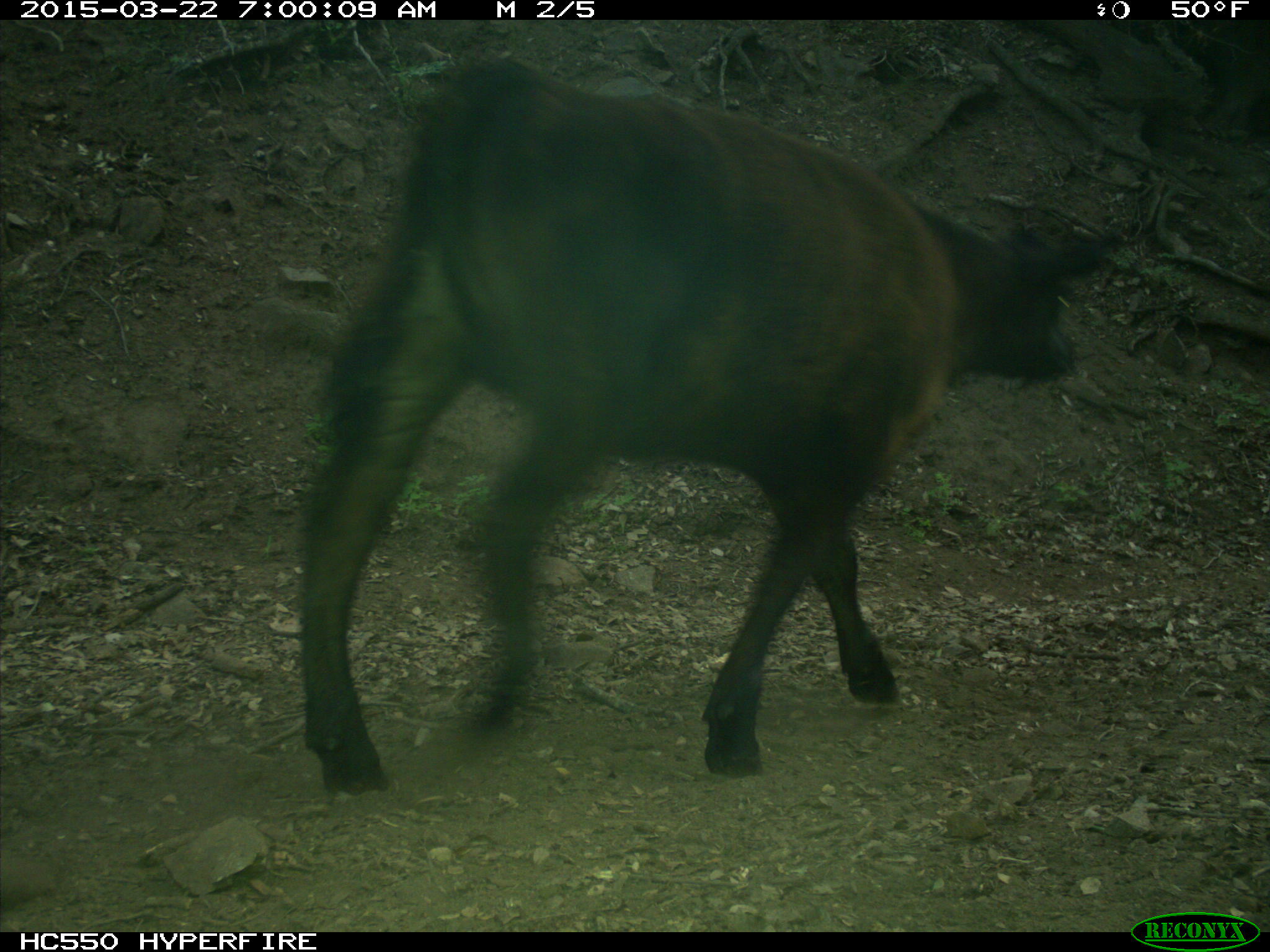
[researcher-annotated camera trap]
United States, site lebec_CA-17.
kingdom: Animalia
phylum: Chordata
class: Mammalia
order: Artiodactyla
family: Bovidae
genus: Bos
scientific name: Bos taurus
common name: domestic cow